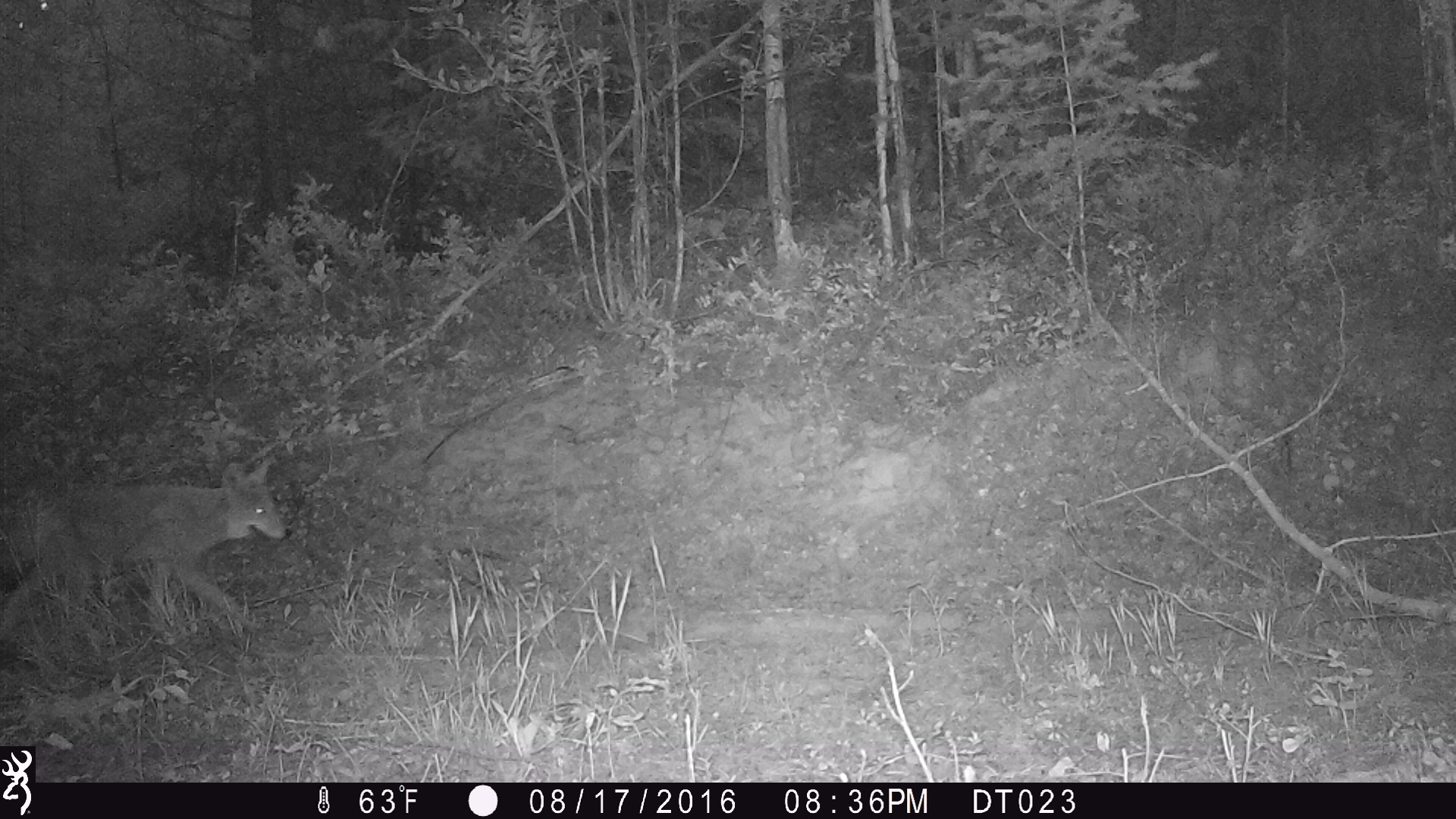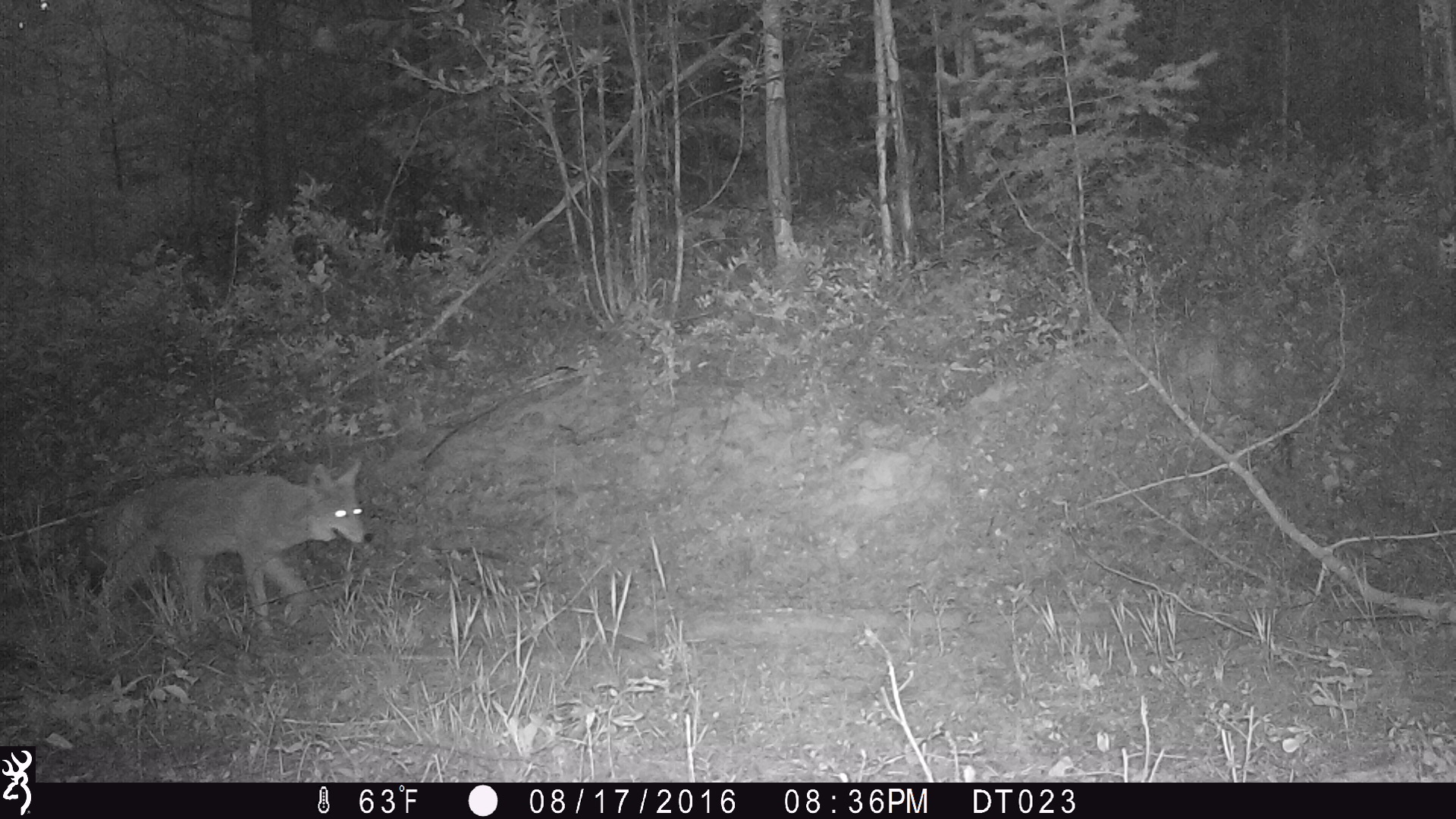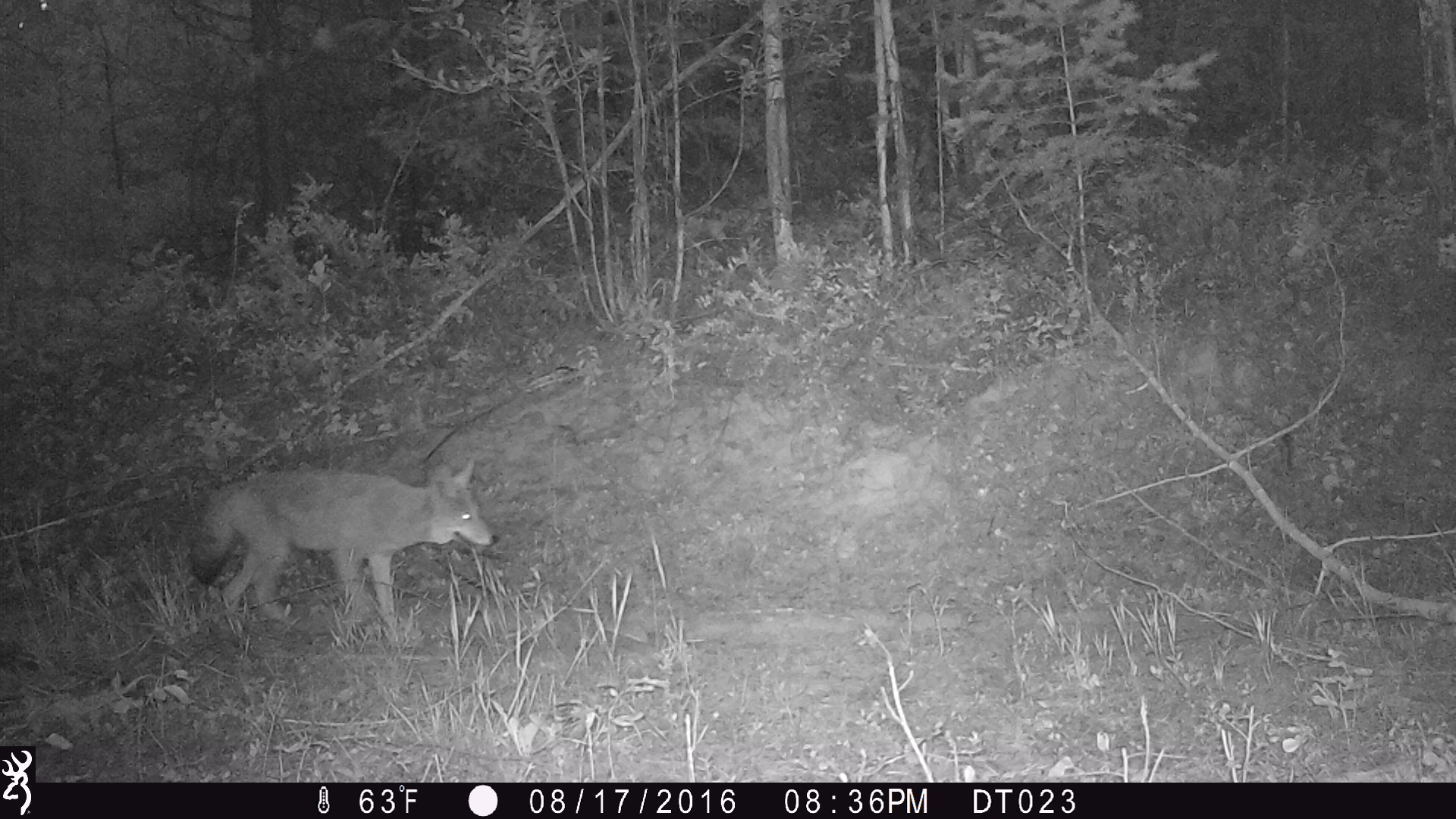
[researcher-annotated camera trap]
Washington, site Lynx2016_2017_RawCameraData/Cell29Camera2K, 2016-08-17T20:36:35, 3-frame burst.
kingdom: Animalia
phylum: Chordata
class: Mammalia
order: Carnivora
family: Canidae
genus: Canis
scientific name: Canis latrans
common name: coyote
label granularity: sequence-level